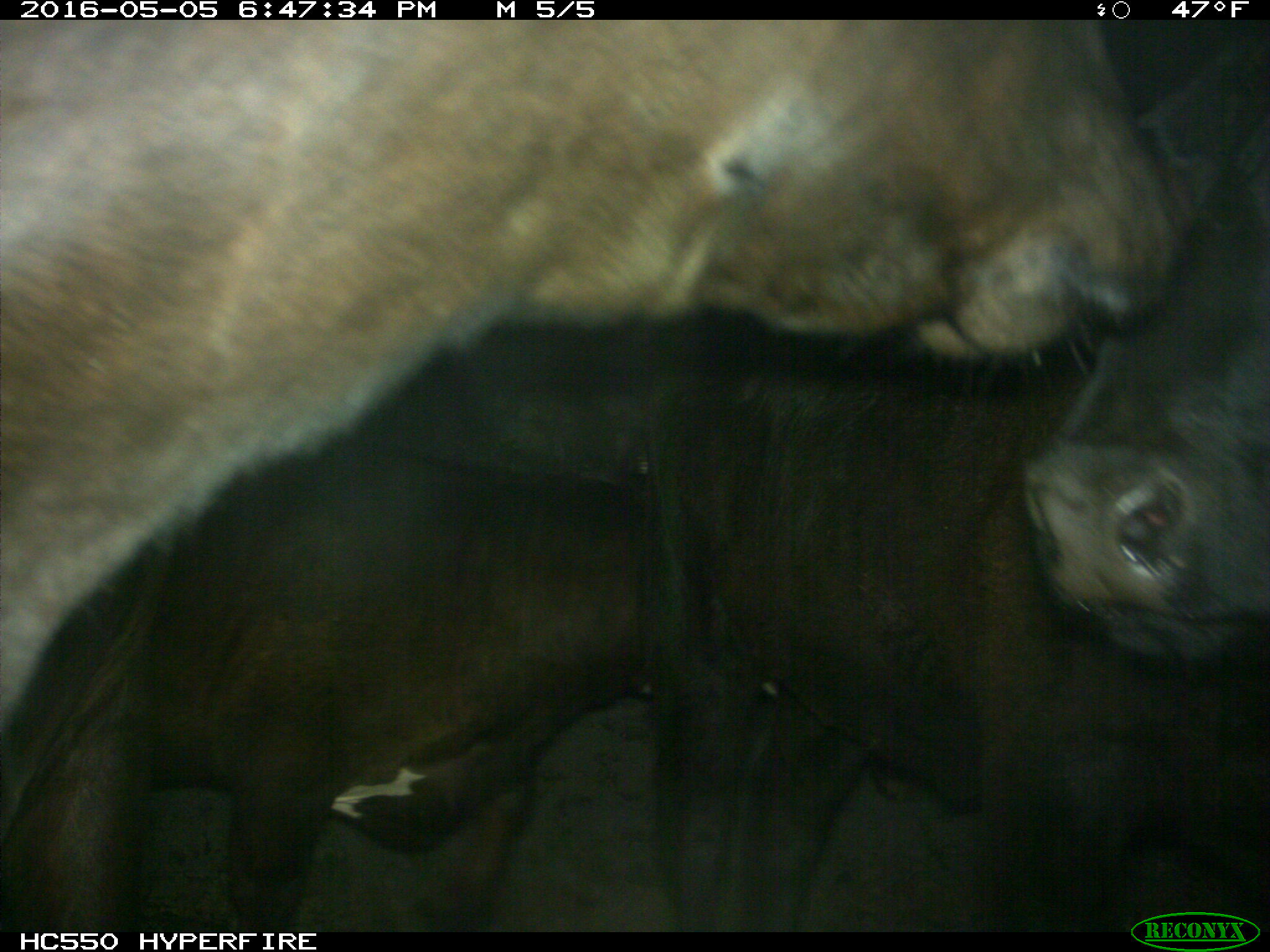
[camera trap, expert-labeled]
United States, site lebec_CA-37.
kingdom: Animalia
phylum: Chordata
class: Mammalia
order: Artiodactyla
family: Bovidae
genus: Bos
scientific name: Bos taurus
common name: domestic cow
Bos taurus (domestic cow).